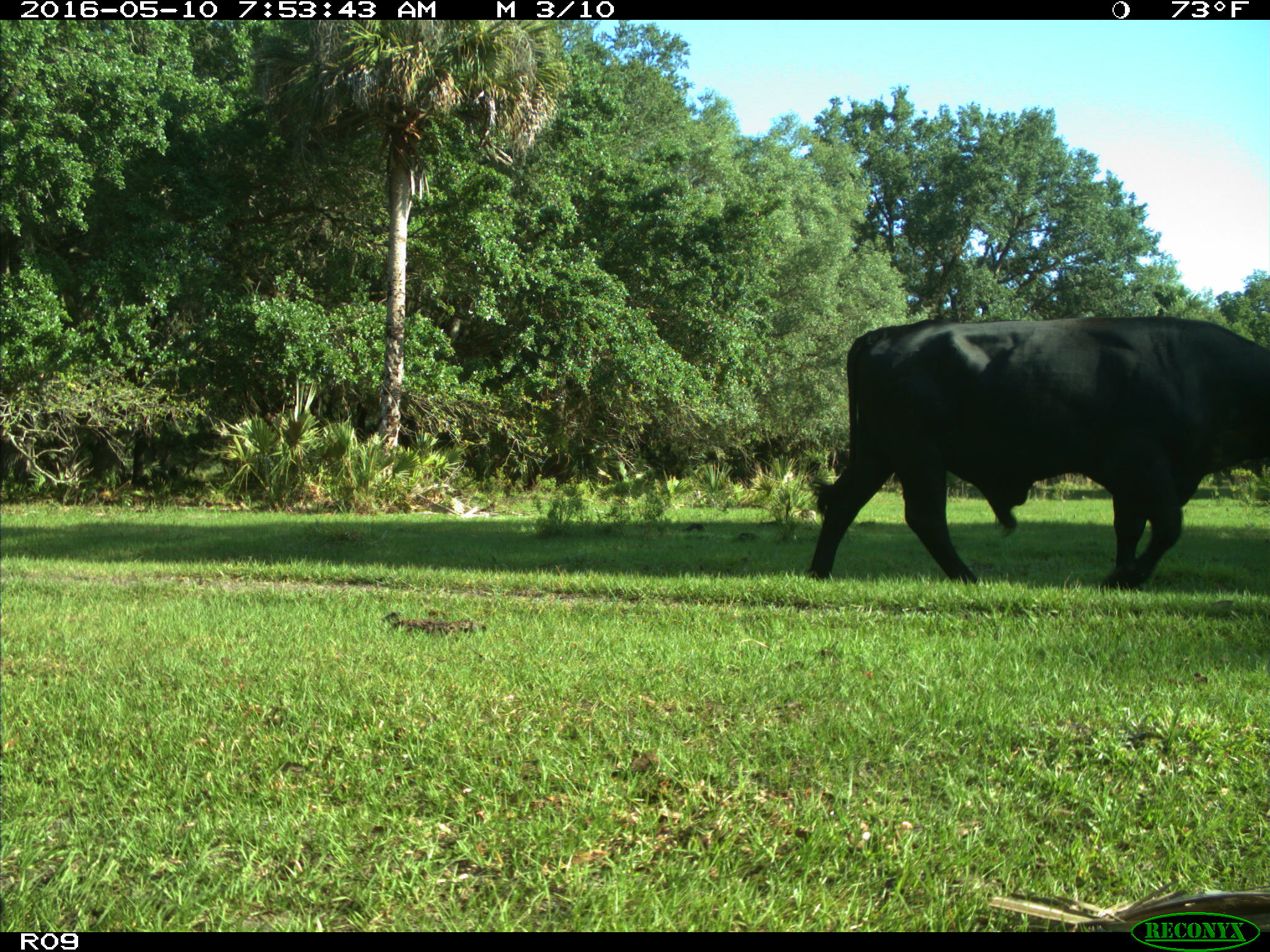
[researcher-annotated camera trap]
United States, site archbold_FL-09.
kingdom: Animalia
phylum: Chordata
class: Mammalia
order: Artiodactyla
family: Bovidae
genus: Bos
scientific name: Bos taurus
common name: domestic cow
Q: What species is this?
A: Bos taurus (domestic cow).